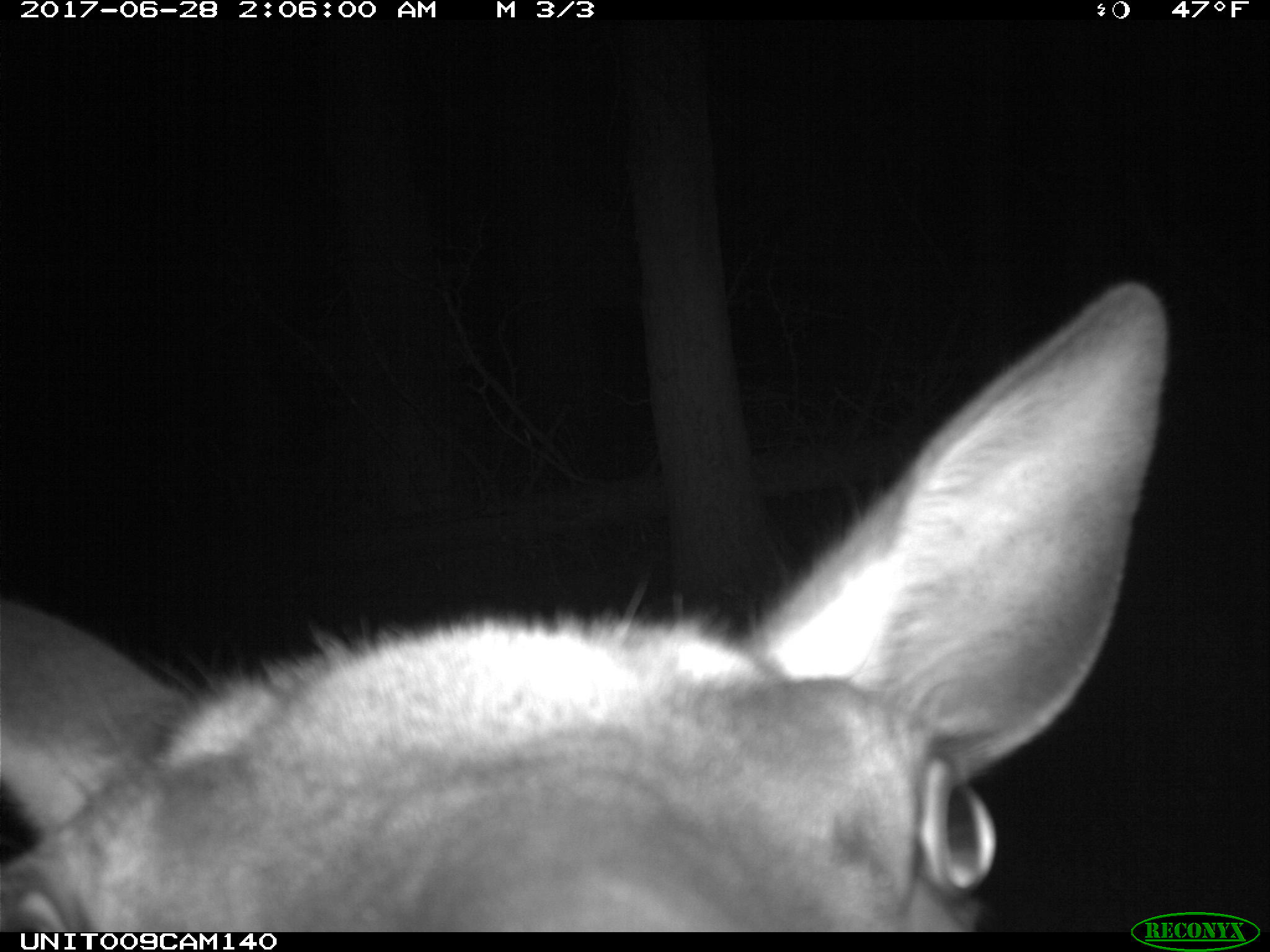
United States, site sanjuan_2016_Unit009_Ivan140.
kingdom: Animalia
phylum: Chordata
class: Mammalia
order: Artiodactyla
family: Cervidae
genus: Cervus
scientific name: Cervus elaphus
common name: red deer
Cervus elaphus (red deer).